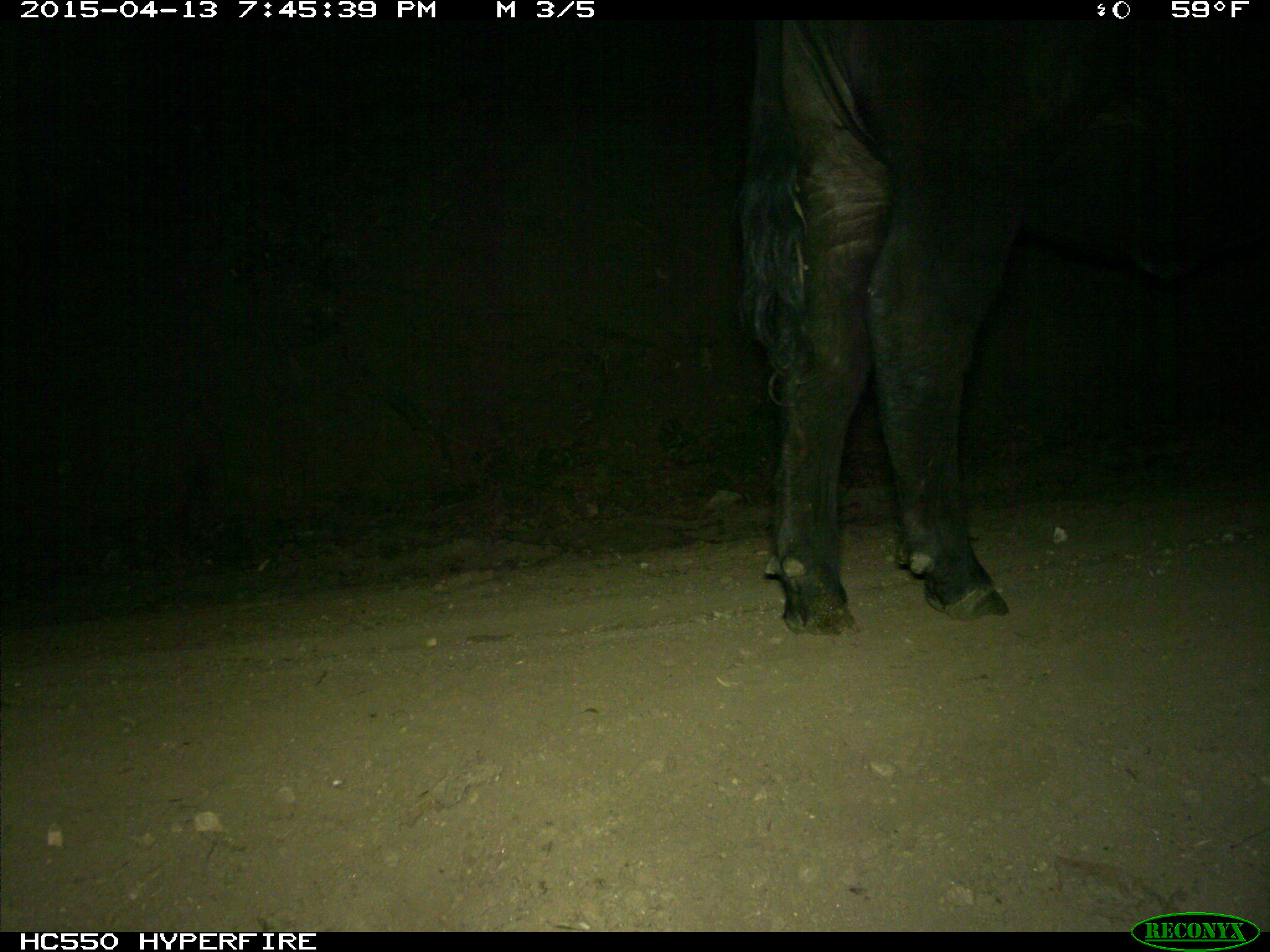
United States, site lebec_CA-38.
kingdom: Animalia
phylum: Chordata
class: Mammalia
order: Artiodactyla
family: Bovidae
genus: Bos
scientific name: Bos taurus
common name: domestic cow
Bos taurus (domestic cow).